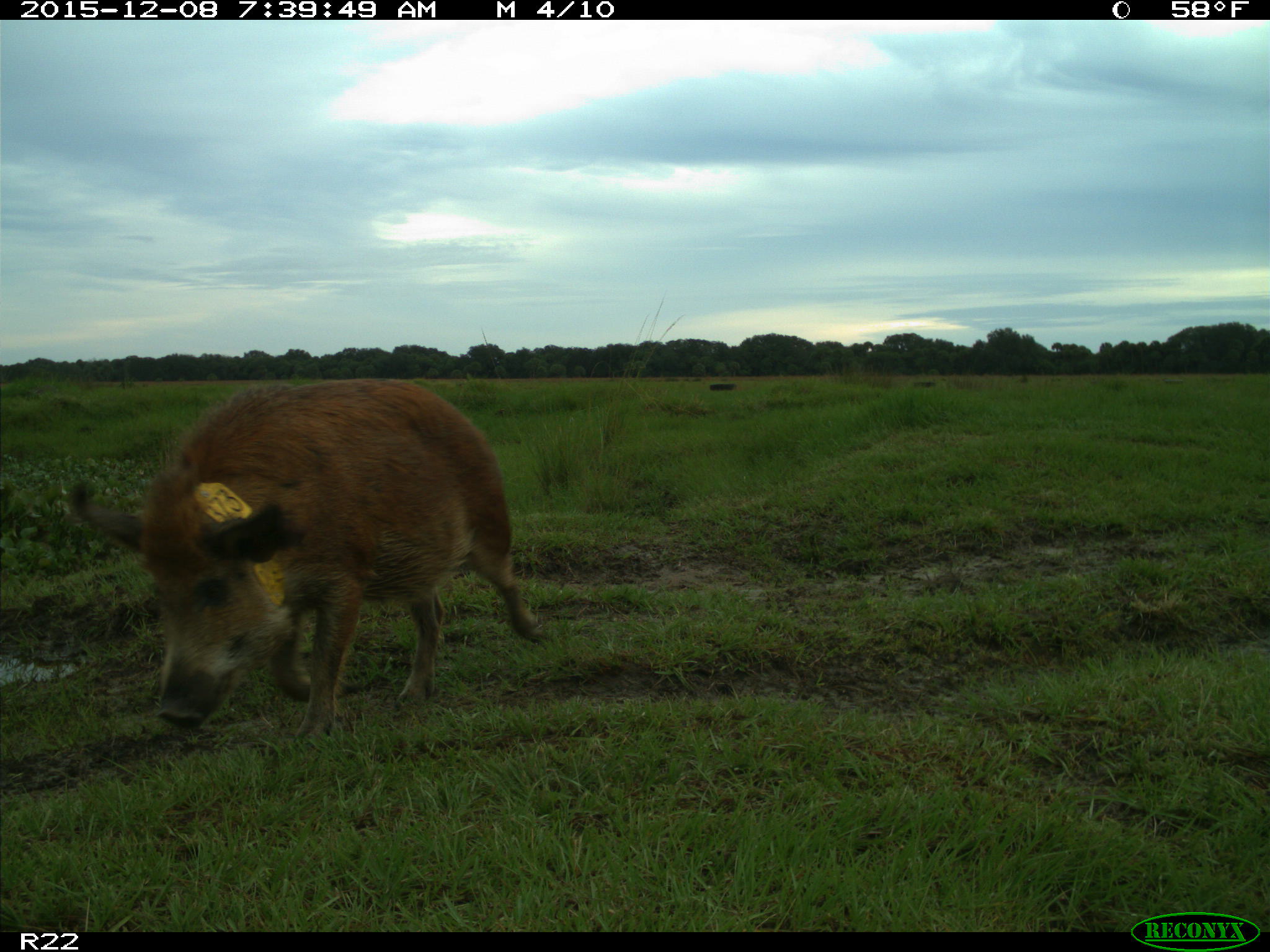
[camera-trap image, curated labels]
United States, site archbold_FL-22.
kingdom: Animalia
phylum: Chordata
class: Mammalia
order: Artiodactyla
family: Suidae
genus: Sus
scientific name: Sus scrofa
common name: wild boar